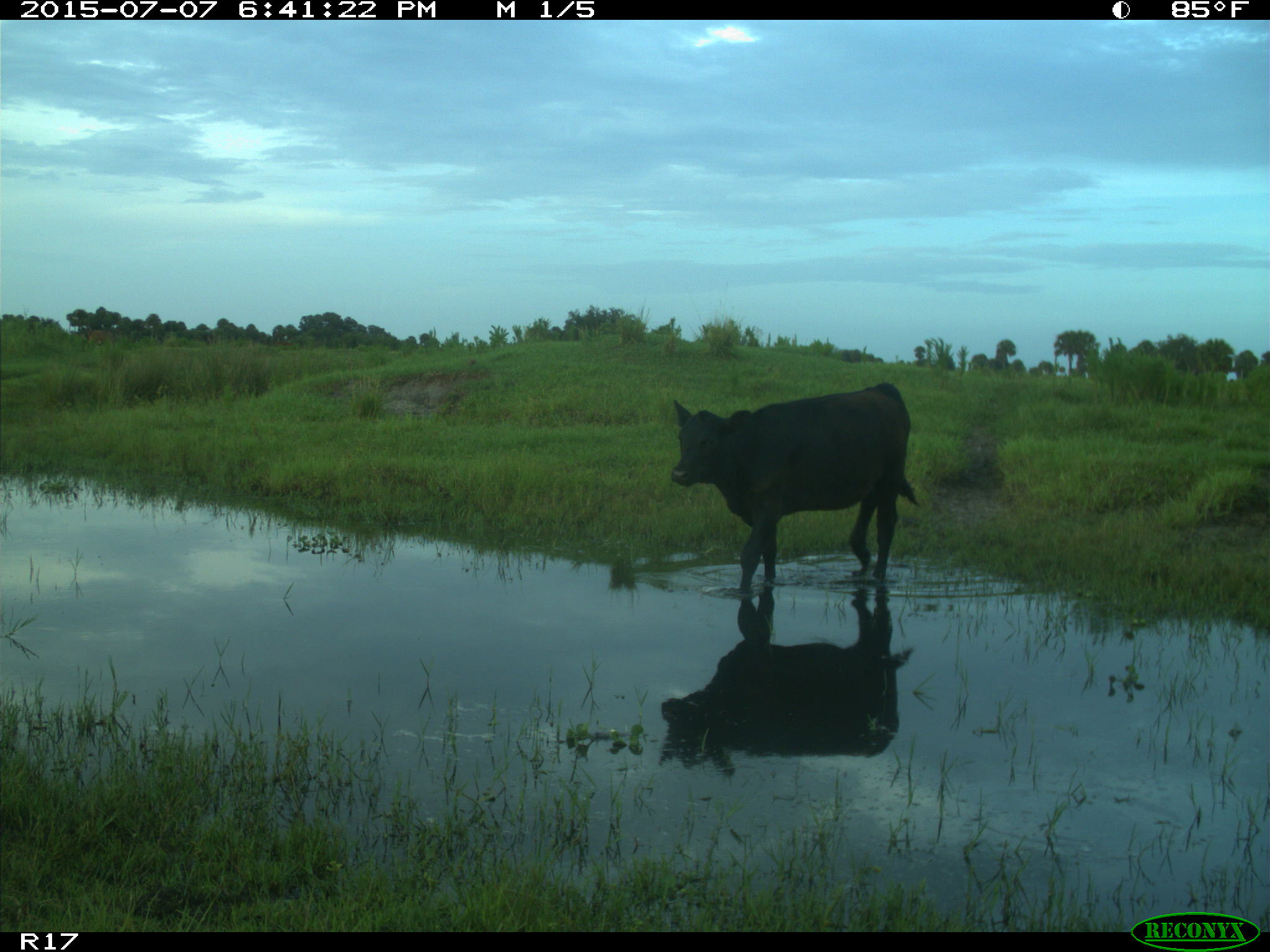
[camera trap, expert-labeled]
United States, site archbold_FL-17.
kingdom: Animalia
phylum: Chordata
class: Mammalia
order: Artiodactyla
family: Bovidae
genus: Bos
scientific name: Bos taurus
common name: domestic cow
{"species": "Bos taurus (domestic cow)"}